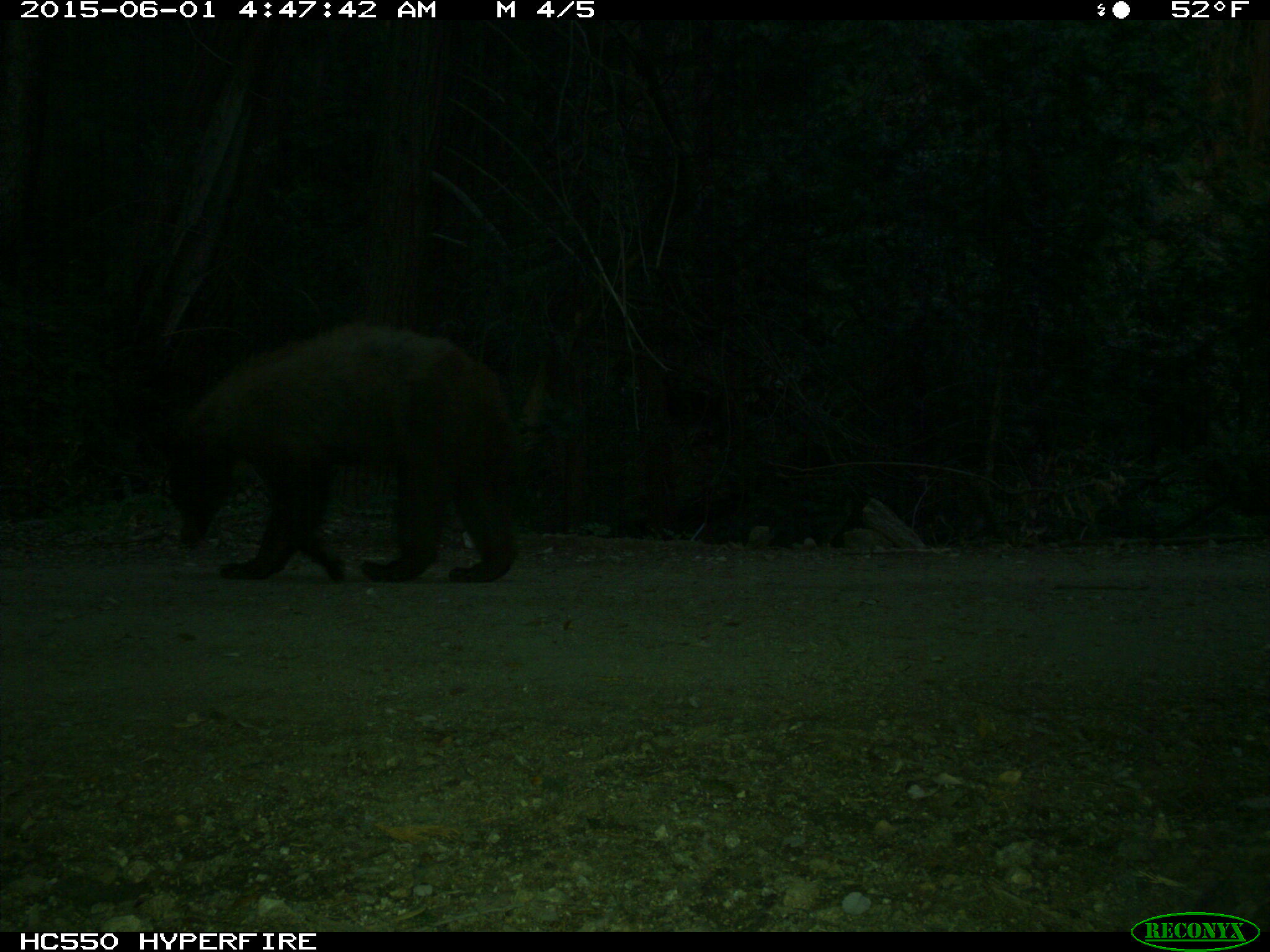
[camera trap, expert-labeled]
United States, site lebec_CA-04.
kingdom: Animalia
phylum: Chordata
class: Mammalia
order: Carnivora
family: Ursidae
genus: Ursus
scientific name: Ursus americanus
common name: american black bear